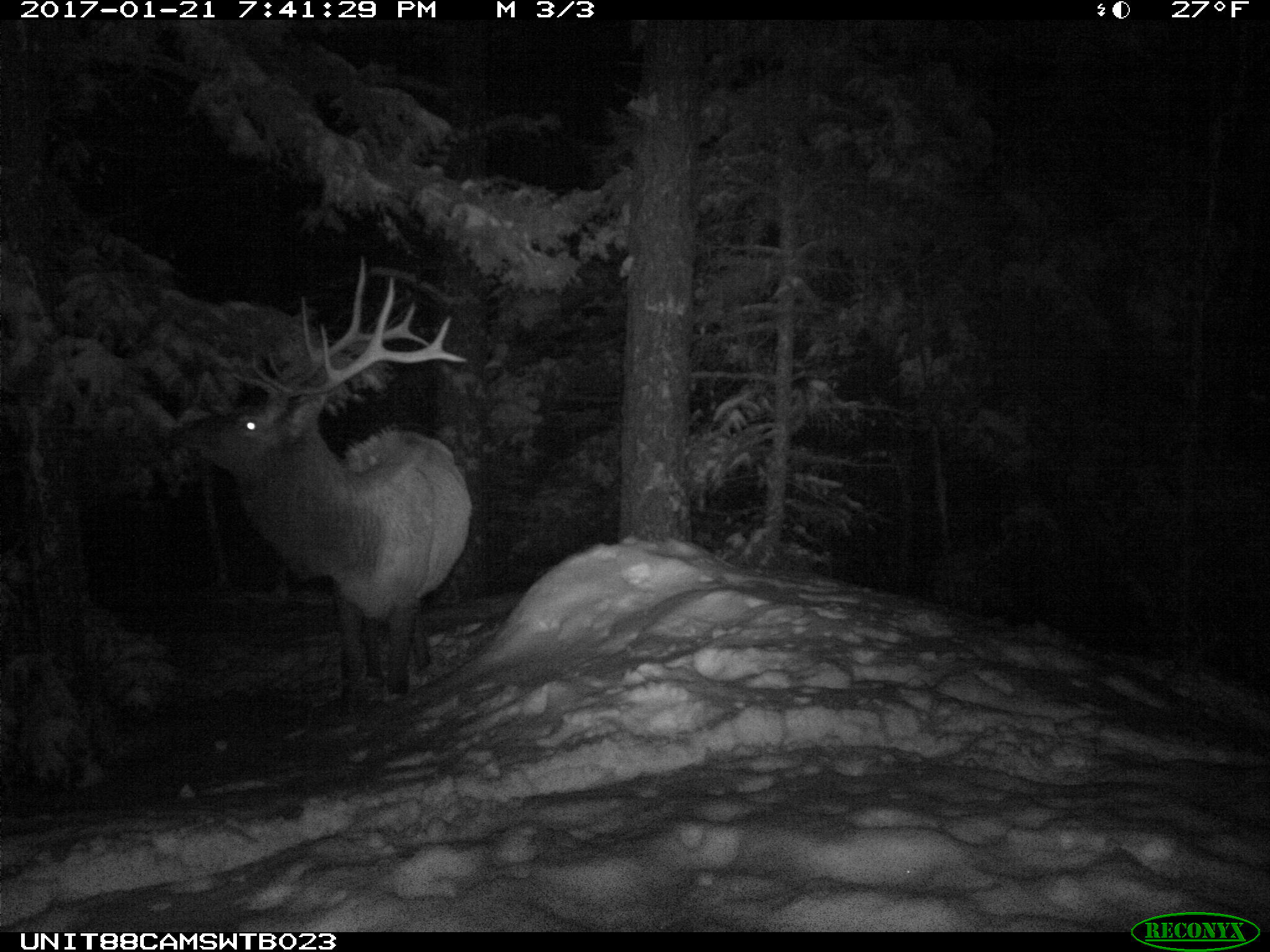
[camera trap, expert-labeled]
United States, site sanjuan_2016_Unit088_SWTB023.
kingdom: Animalia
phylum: Chordata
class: Mammalia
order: Artiodactyla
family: Cervidae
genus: Cervus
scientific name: Cervus elaphus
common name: red deer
Cervus elaphus (red deer).